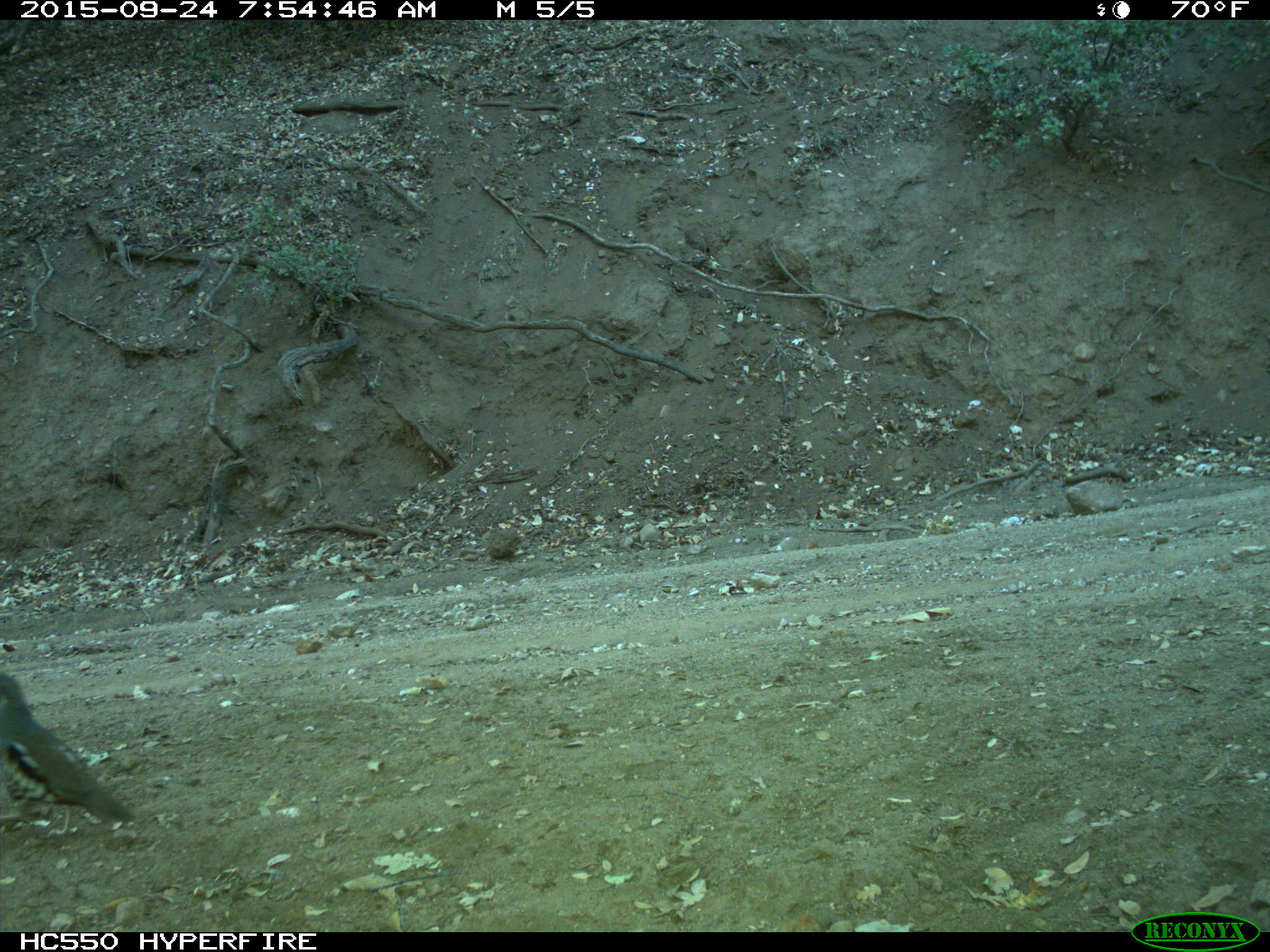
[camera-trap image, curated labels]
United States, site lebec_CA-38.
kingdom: Animalia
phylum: Chordata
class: Aves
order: Galliformes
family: Odontophoridae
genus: Callipepla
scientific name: Callipepla californica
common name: california quail